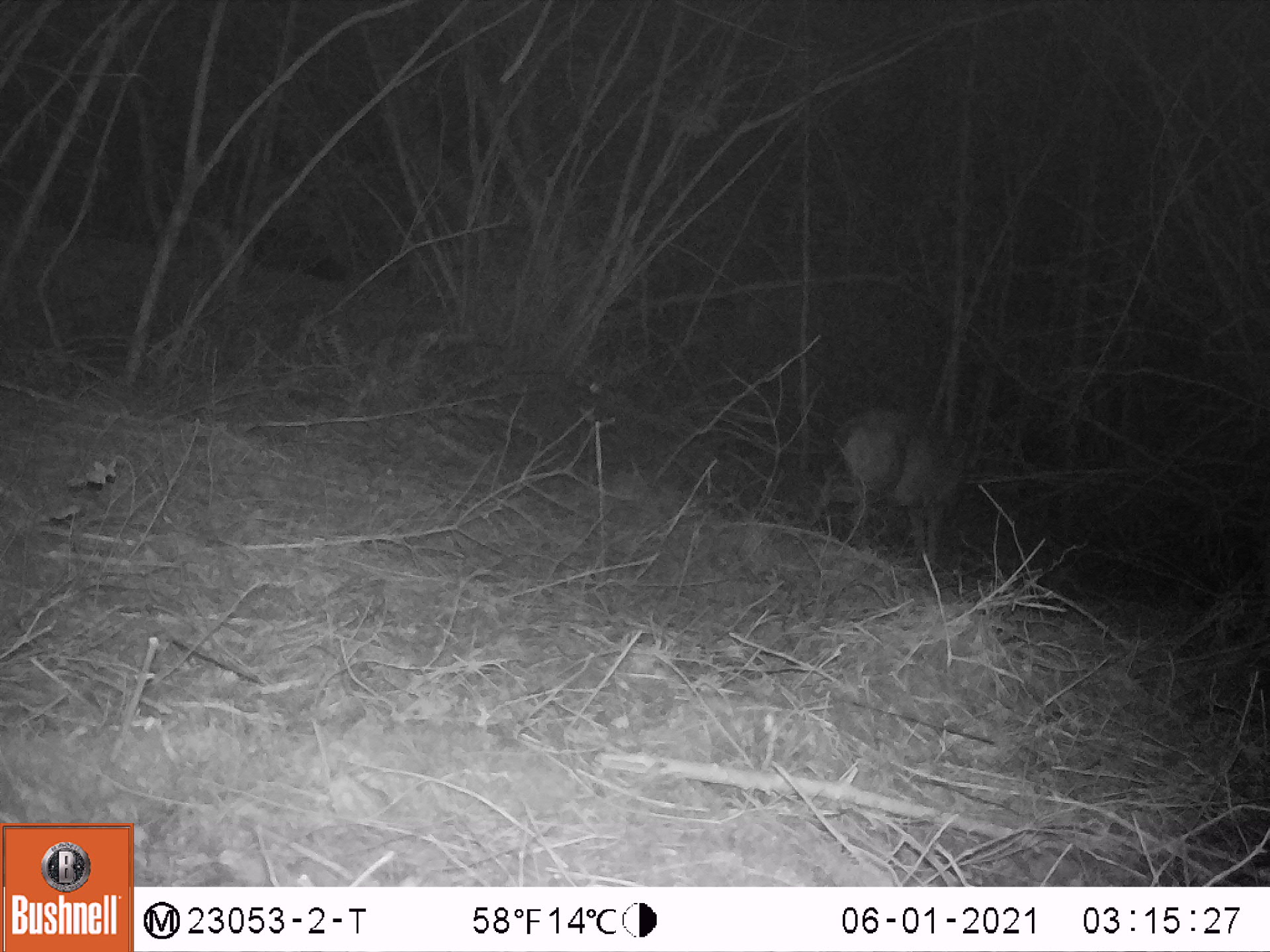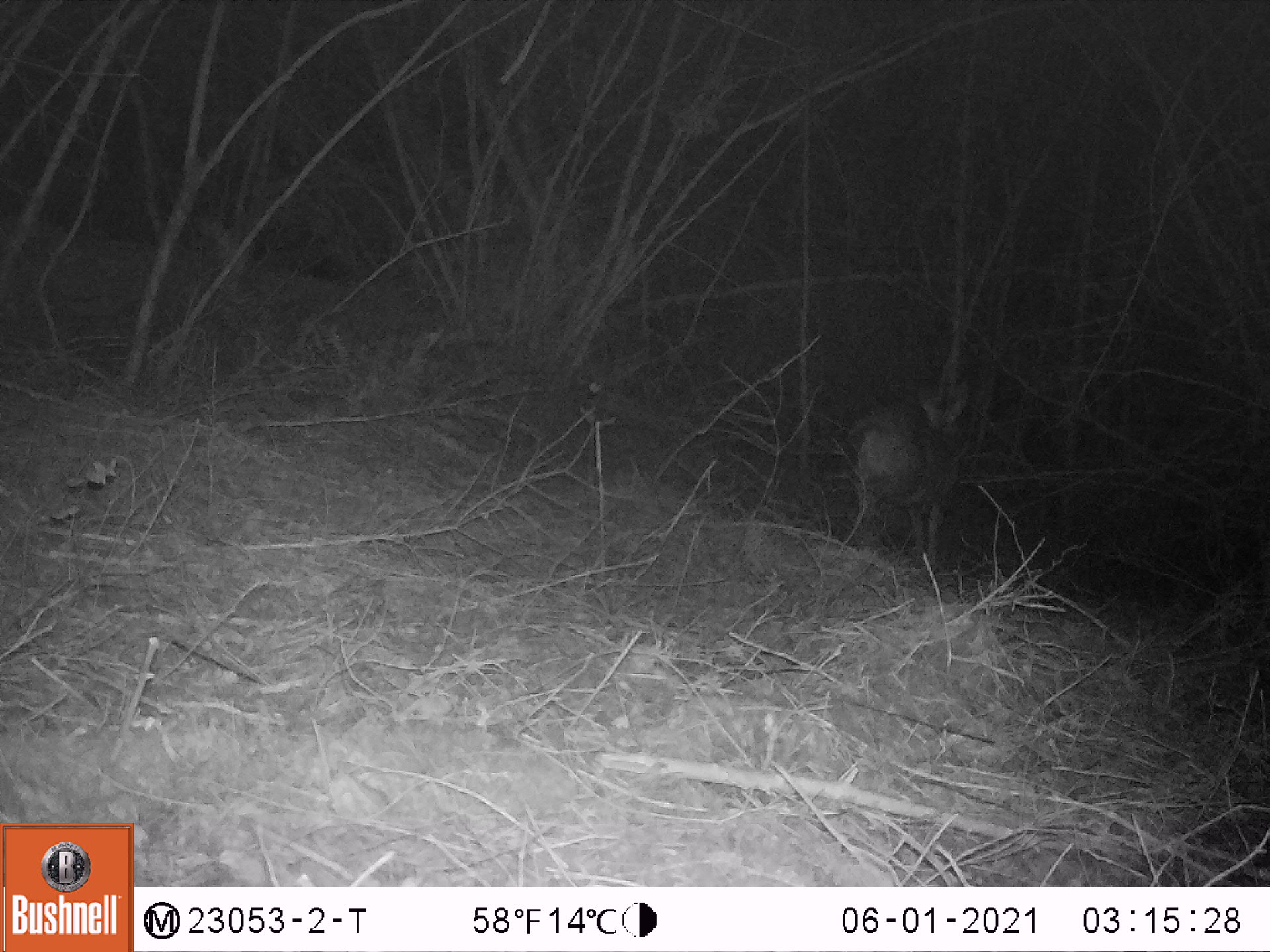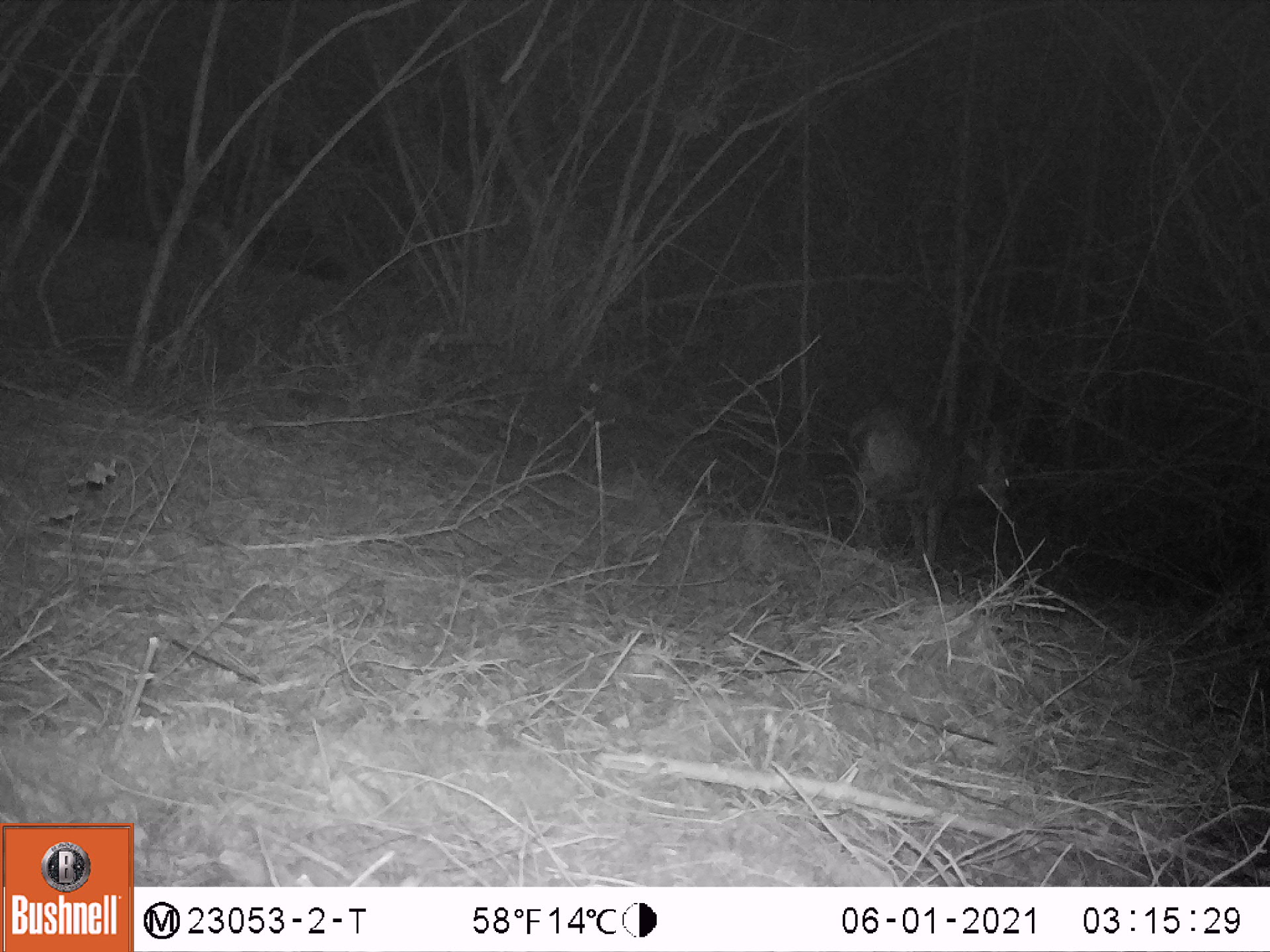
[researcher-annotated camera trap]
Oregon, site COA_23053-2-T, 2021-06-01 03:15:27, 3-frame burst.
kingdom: Animalia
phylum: Chordata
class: Mammalia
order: Artiodactyla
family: Cervidae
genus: Odocoileus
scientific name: Odocoileus hemionus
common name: black-tailed deer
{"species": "black-tailed deer (Odocoileus hemionus)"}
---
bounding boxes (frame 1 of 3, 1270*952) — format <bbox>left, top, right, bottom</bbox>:
black-tailed deer: <bbox>817, 389, 981, 576</bbox>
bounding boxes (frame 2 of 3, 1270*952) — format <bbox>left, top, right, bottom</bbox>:
black-tailed deer: <bbox>842, 353, 980, 580</bbox>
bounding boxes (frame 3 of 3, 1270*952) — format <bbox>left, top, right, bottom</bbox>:
black-tailed deer: <bbox>832, 393, 1017, 577</bbox>